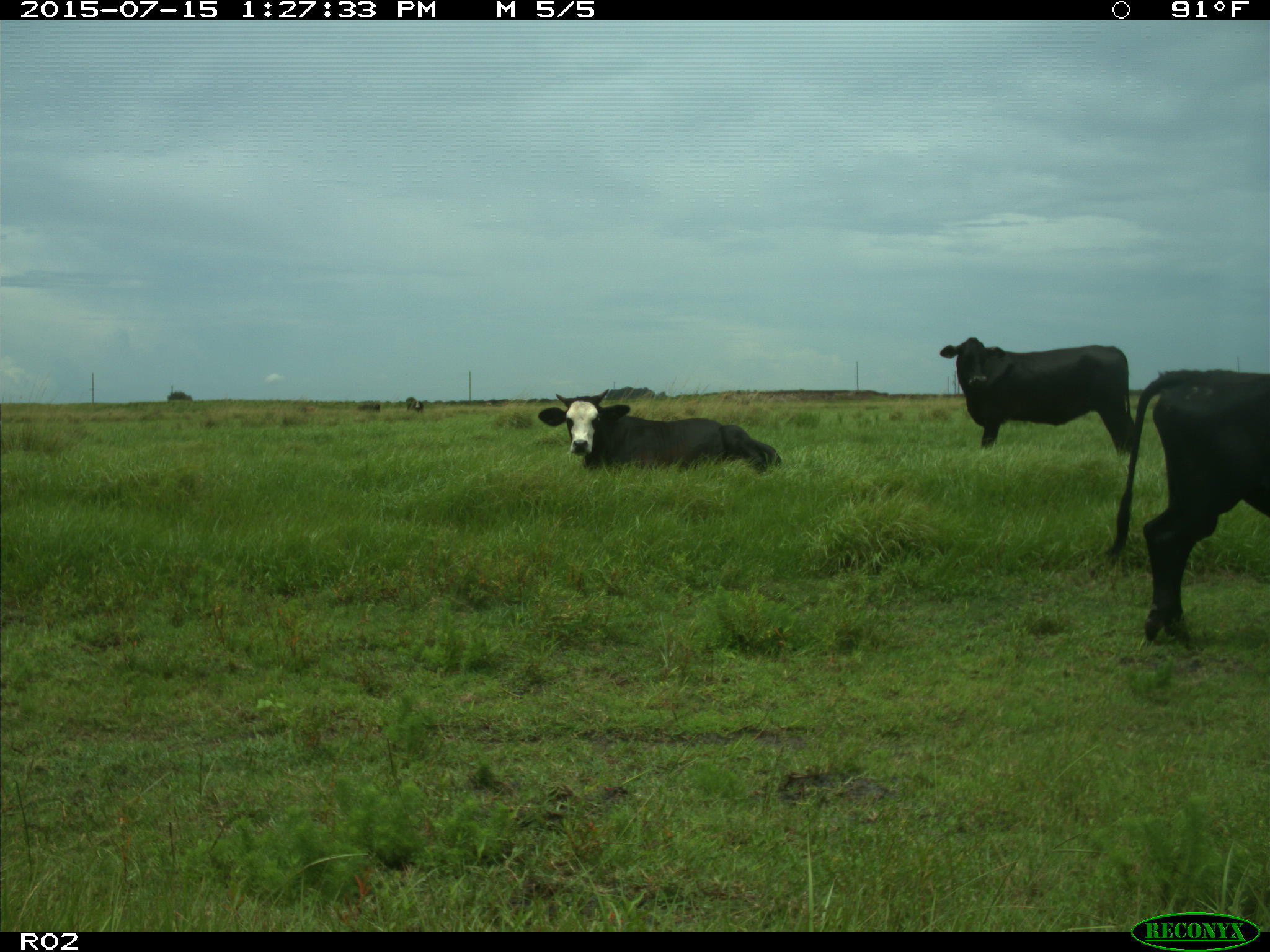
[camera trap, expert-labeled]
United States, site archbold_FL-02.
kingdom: Animalia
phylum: Chordata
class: Mammalia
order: Artiodactyla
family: Bovidae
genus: Bos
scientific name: Bos taurus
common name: domestic cow